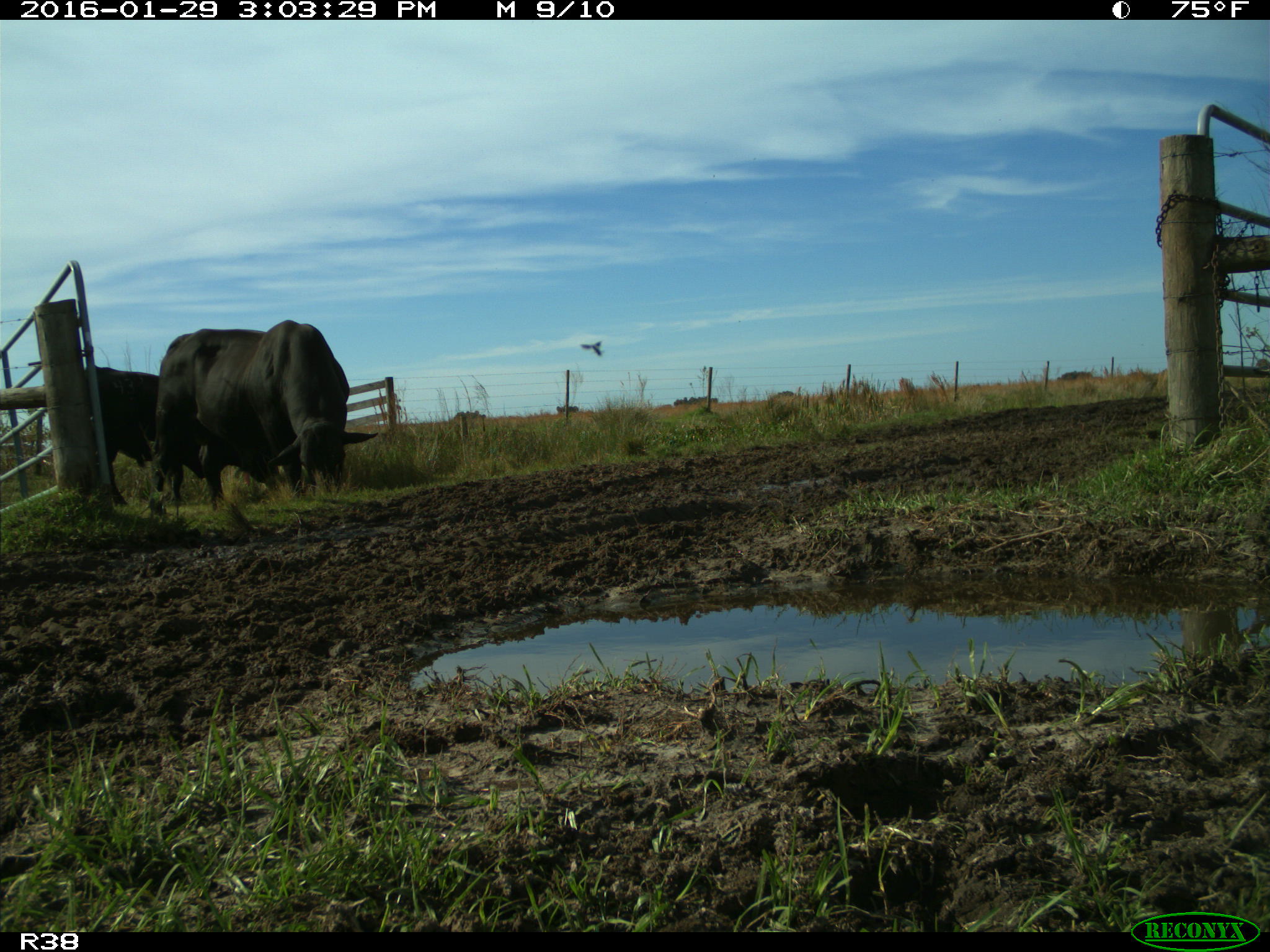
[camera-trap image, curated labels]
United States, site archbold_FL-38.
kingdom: Animalia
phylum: Chordata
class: Mammalia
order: Artiodactyla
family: Bovidae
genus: Bos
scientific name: Bos taurus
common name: domestic cow